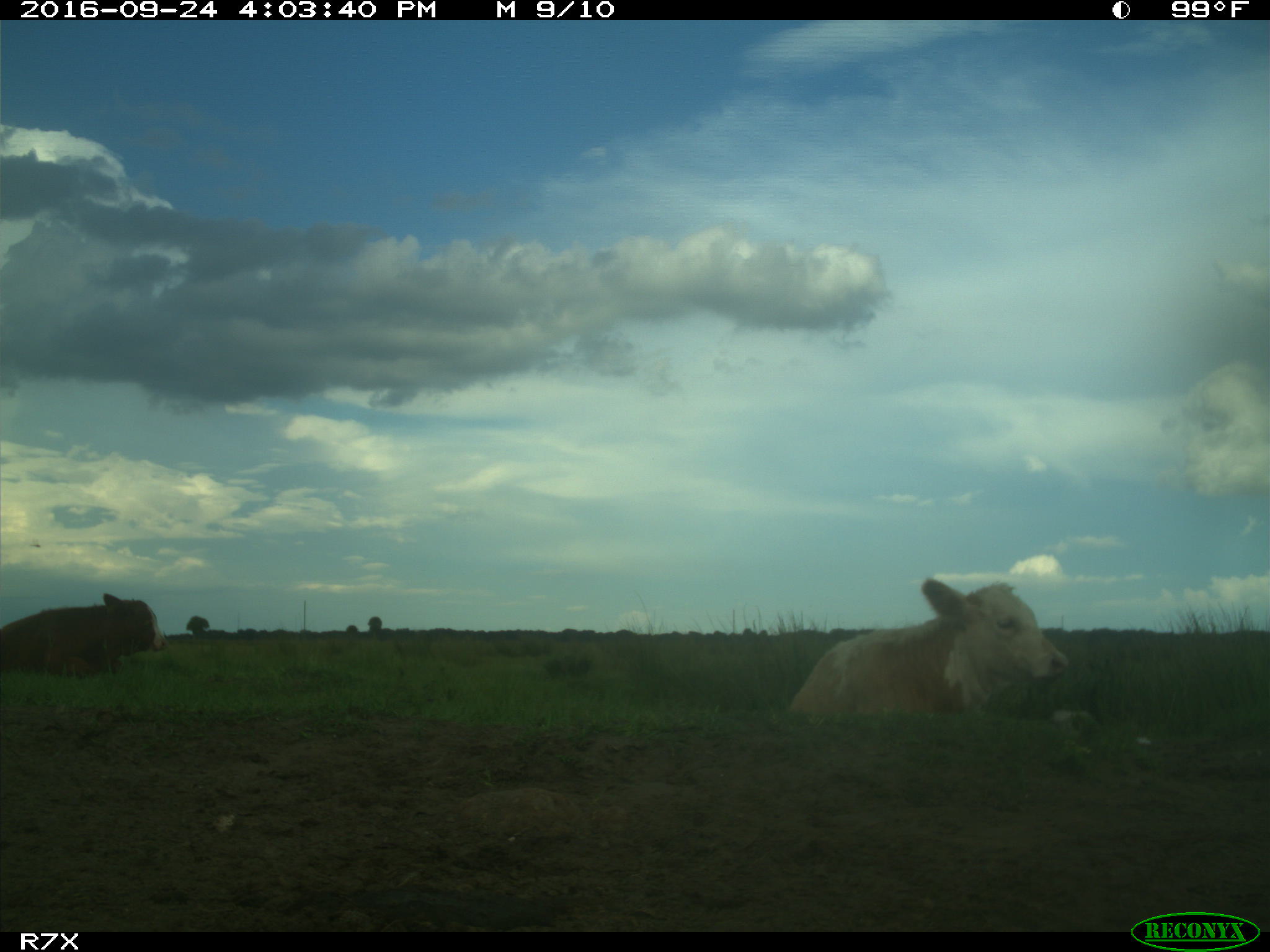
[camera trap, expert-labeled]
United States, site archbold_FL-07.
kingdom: Animalia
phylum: Chordata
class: Mammalia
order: Artiodactyla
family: Bovidae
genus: Bos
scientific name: Bos taurus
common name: domestic cow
Bos taurus (domestic cow).